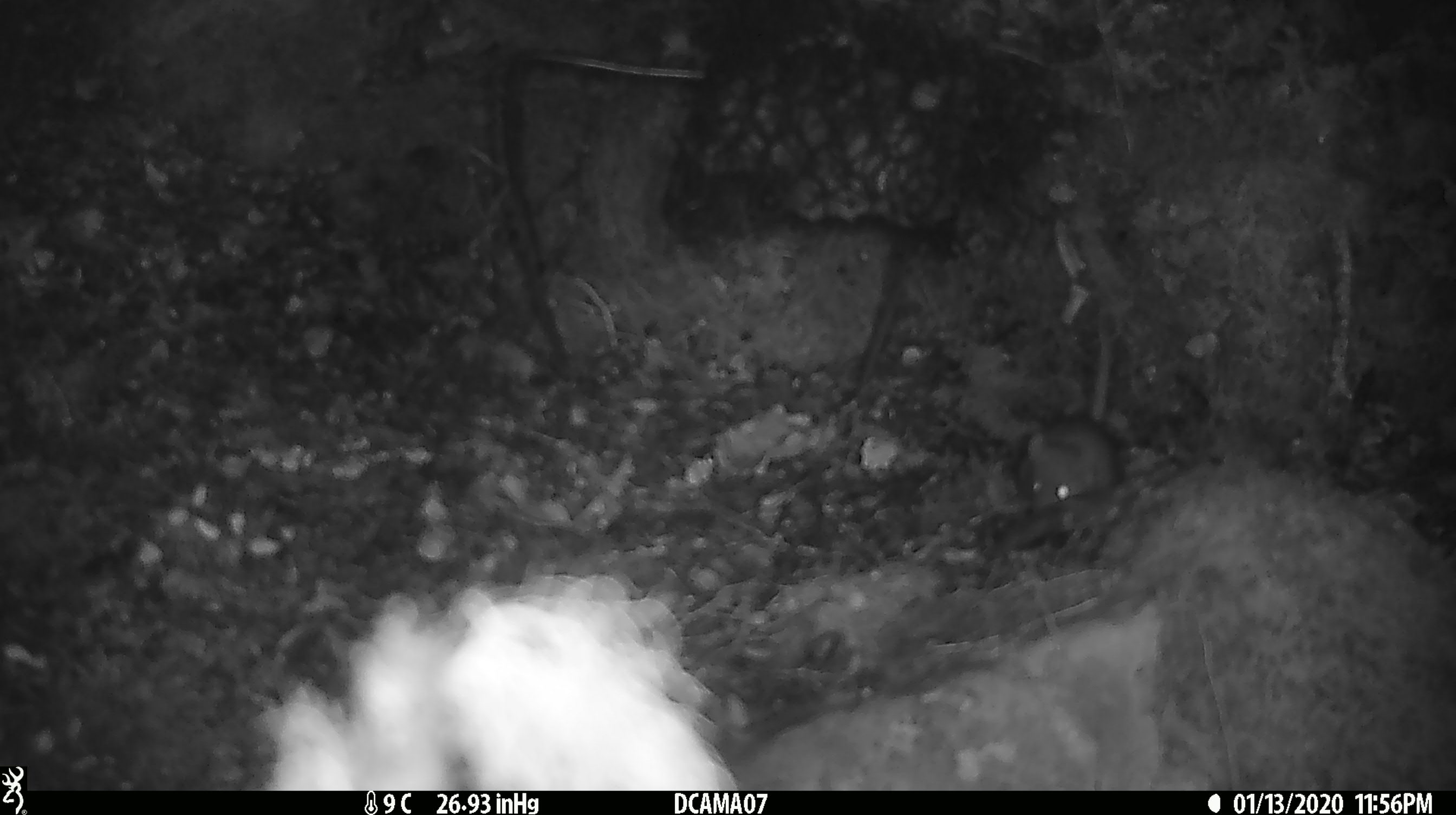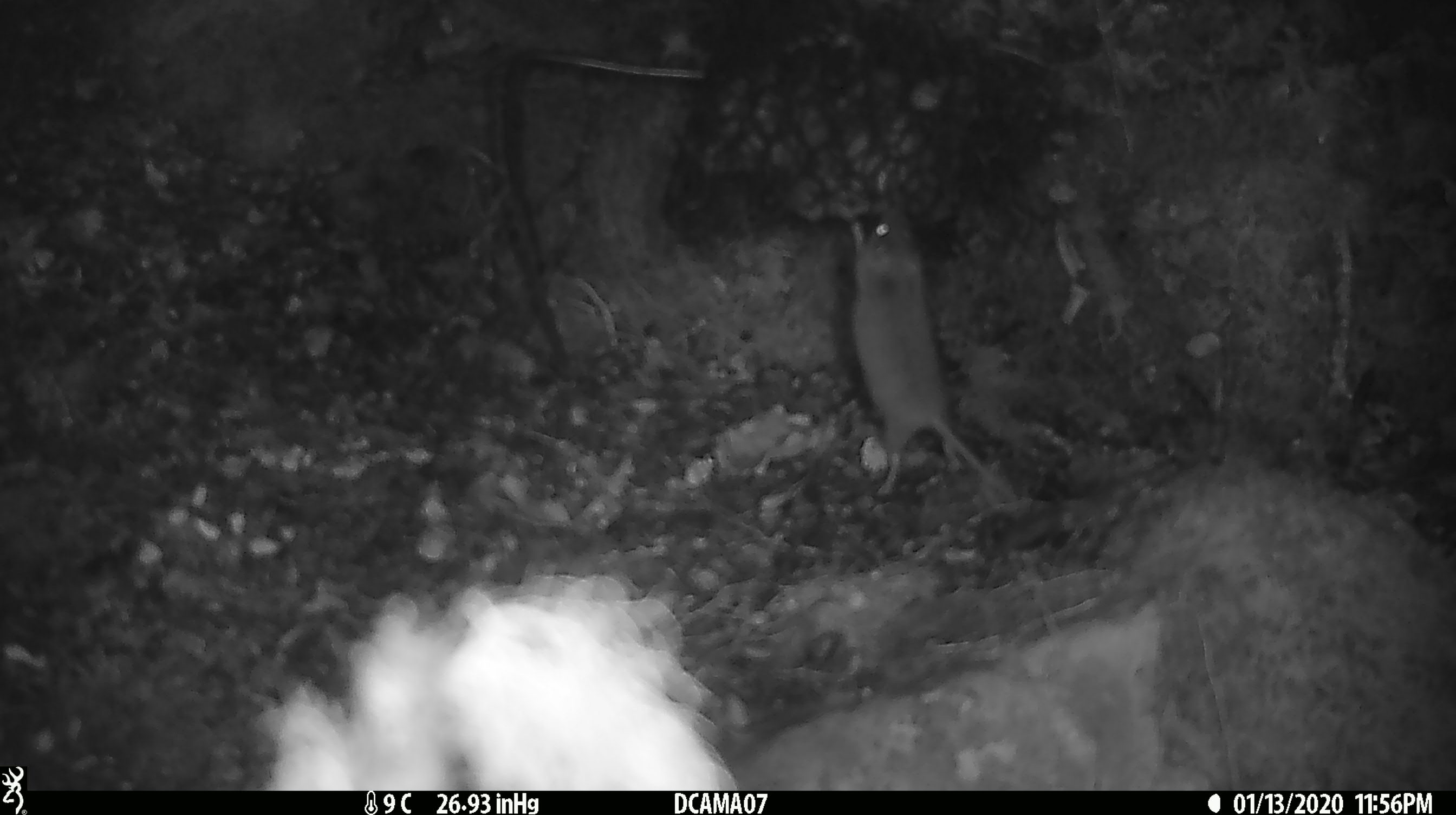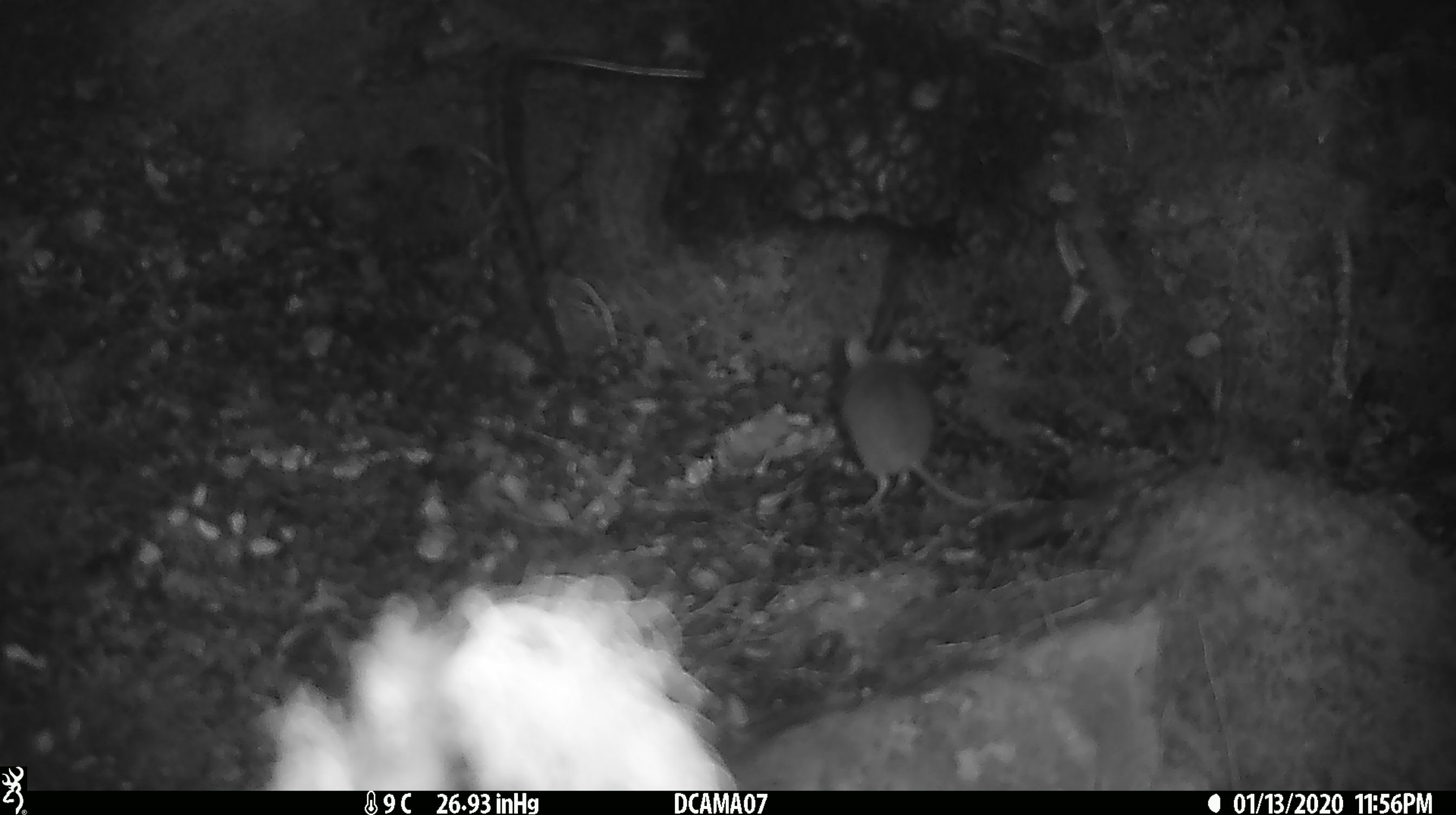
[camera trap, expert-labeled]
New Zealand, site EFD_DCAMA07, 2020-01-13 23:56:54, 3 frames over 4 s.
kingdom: Animalia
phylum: Chordata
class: Mammalia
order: Rodentia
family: Muridae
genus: Mus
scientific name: Mus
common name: mouse